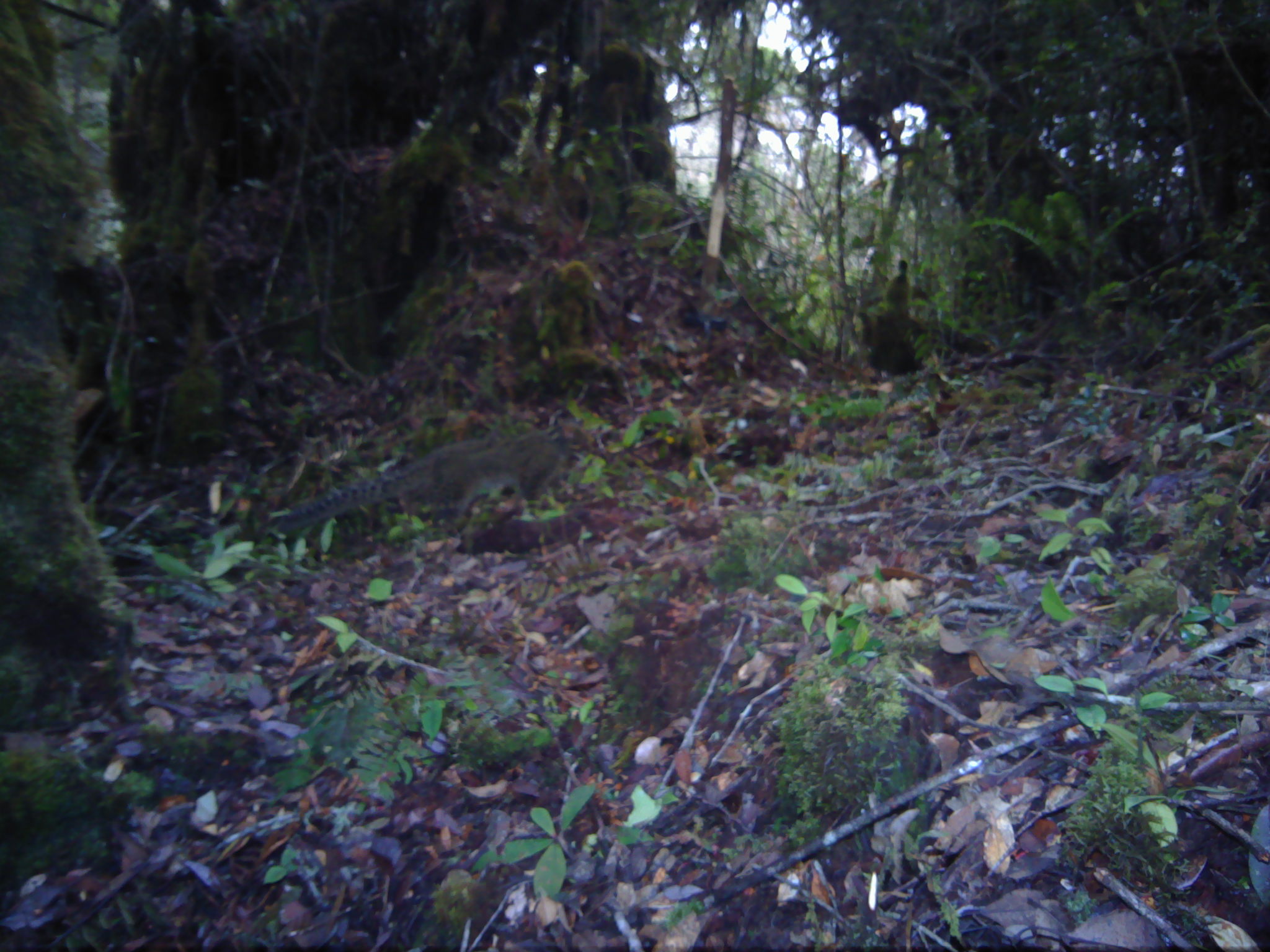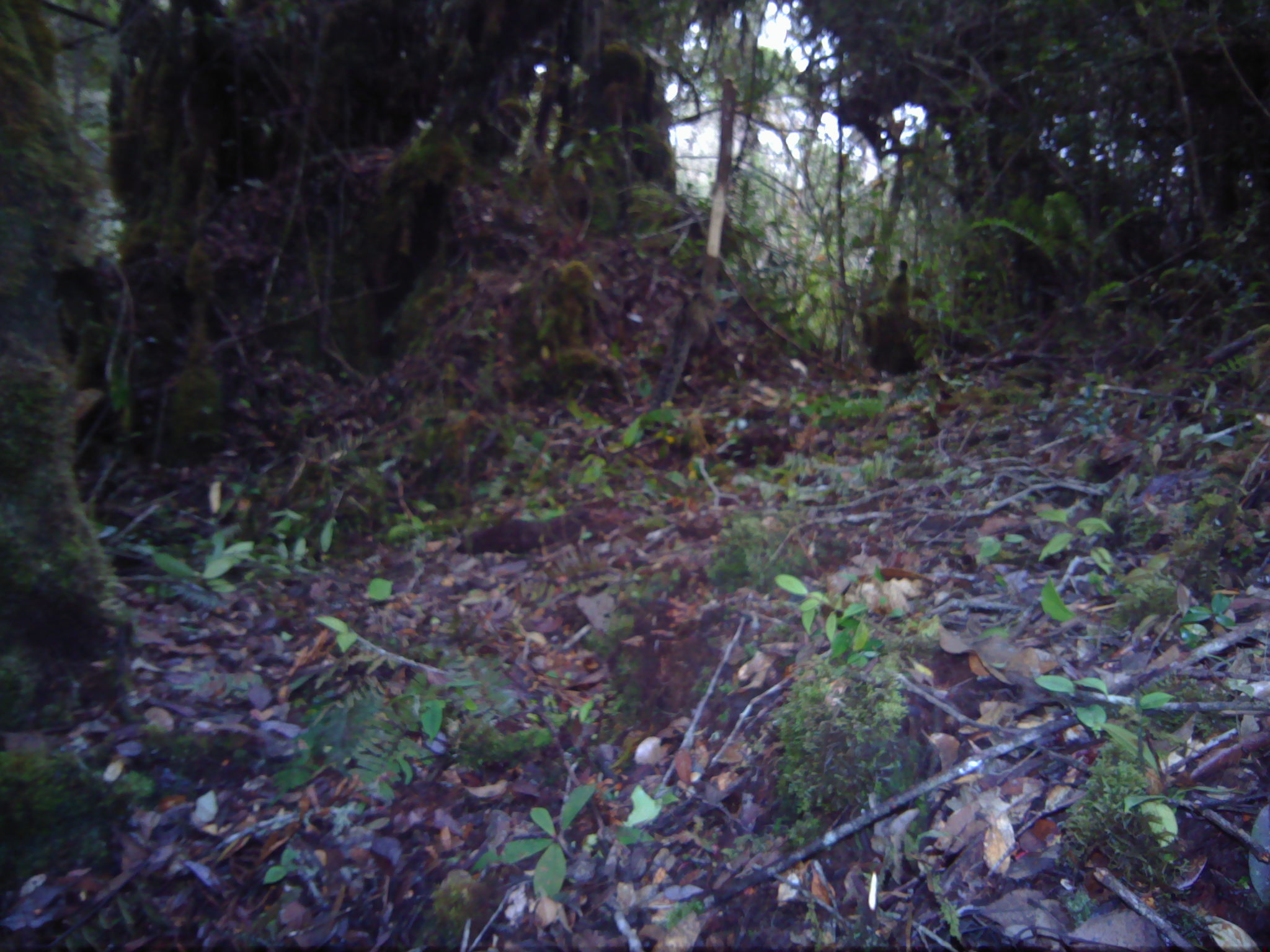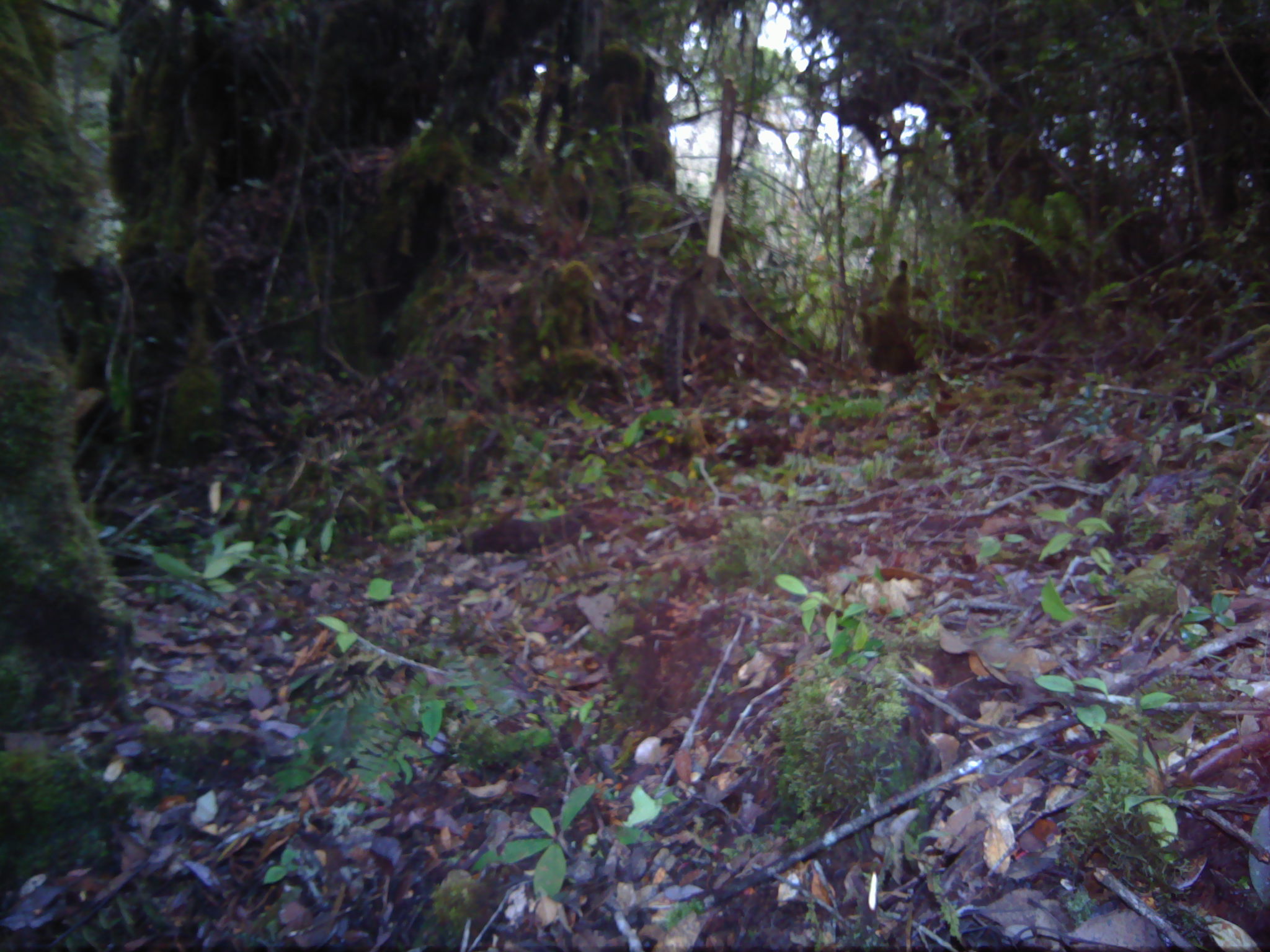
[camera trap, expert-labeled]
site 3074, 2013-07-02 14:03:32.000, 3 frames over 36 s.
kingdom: Animalia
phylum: Chordata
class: Mammalia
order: Carnivora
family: Felidae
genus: Pardofelis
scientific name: Pardofelis marmorata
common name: marbled cat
Pardofelis marmorata (marbled cat), count 1.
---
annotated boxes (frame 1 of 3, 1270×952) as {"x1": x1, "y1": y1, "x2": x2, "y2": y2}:
pardofelis marmorata: {"x1": 275, "y1": 420, "x2": 573, "y2": 535}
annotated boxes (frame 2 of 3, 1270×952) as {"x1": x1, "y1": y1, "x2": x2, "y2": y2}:
pardofelis marmorata: {"x1": 646, "y1": 291, "x2": 713, "y2": 411}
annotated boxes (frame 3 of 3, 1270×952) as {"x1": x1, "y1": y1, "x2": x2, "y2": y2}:
pardofelis marmorata: {"x1": 659, "y1": 255, "x2": 720, "y2": 401}